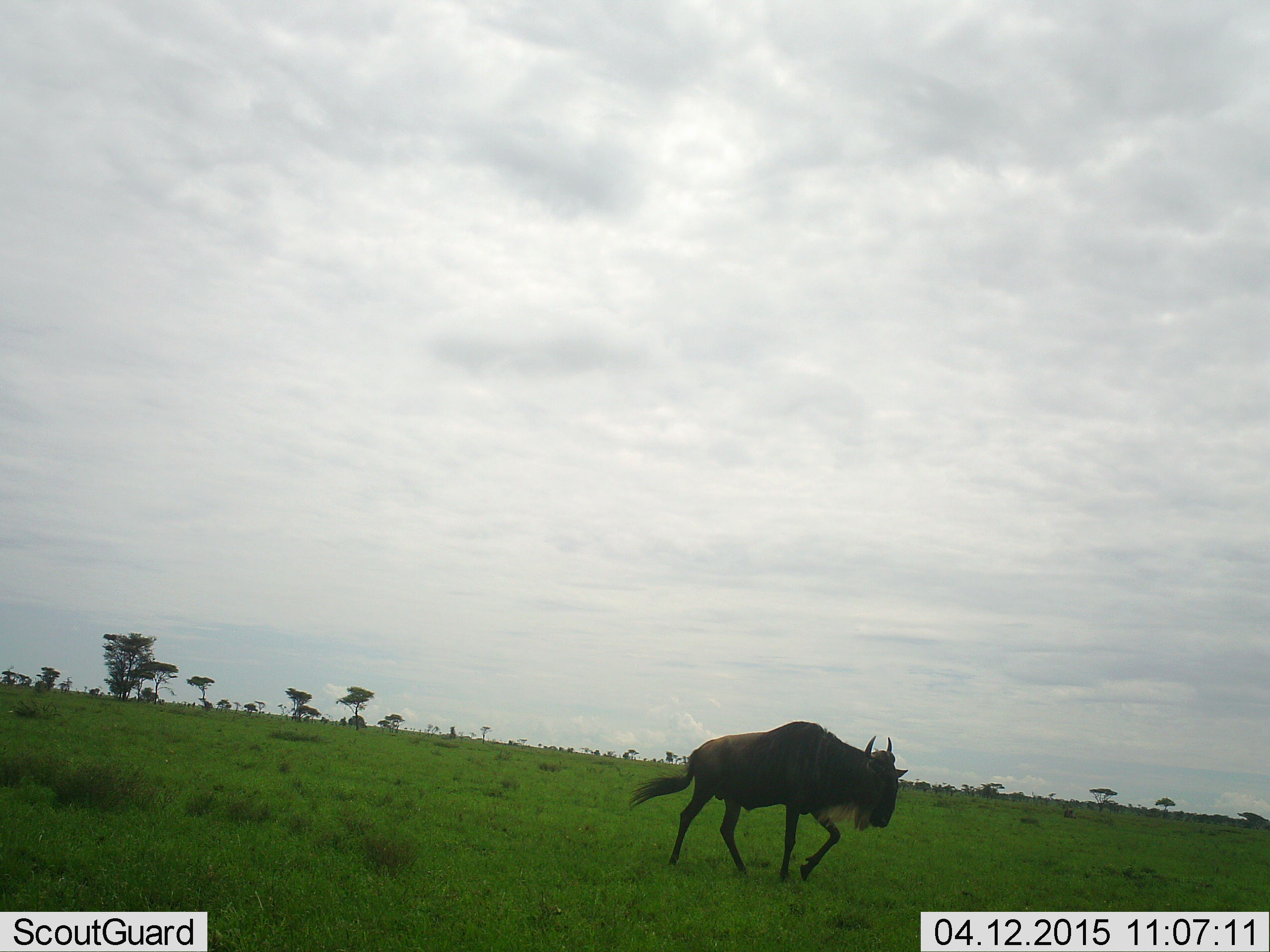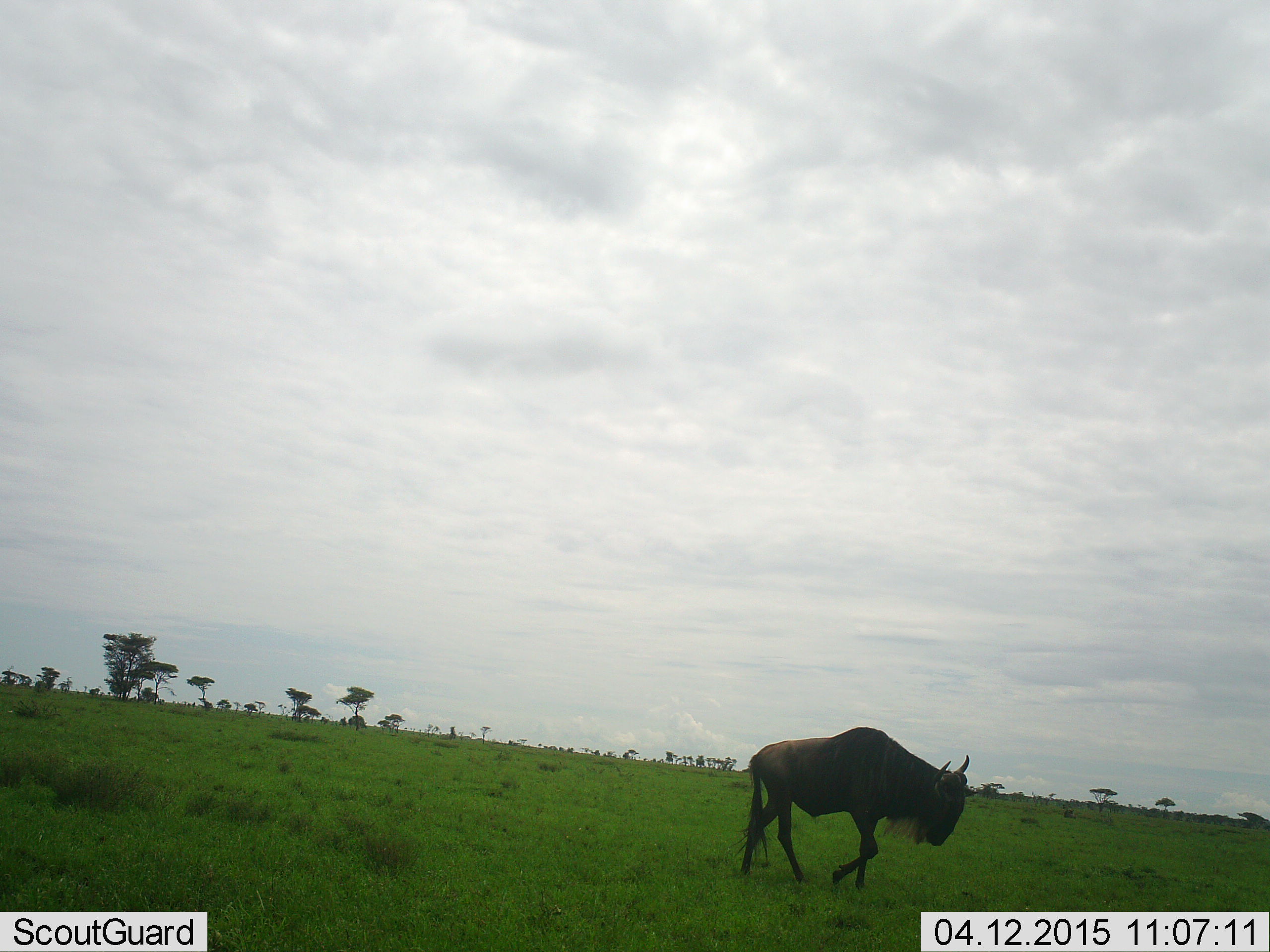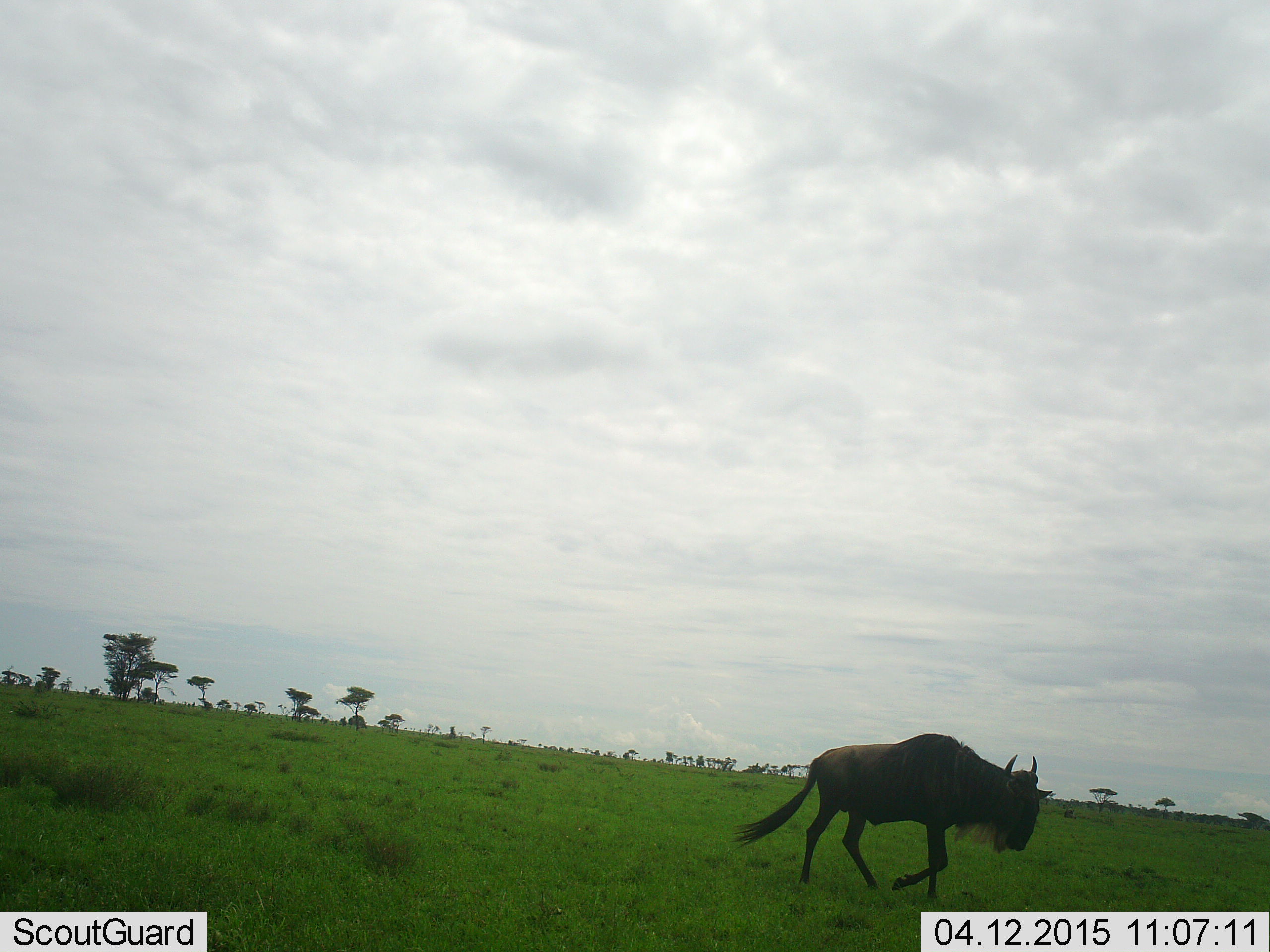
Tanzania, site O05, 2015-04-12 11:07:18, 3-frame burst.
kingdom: Animalia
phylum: Chordata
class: Mammalia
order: Artiodactyla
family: Bovidae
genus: Connochaetes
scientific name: Connochaetes taurinus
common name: blue wildebeest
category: wildebeest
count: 1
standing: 0%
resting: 0%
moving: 100%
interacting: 0%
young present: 0%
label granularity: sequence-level